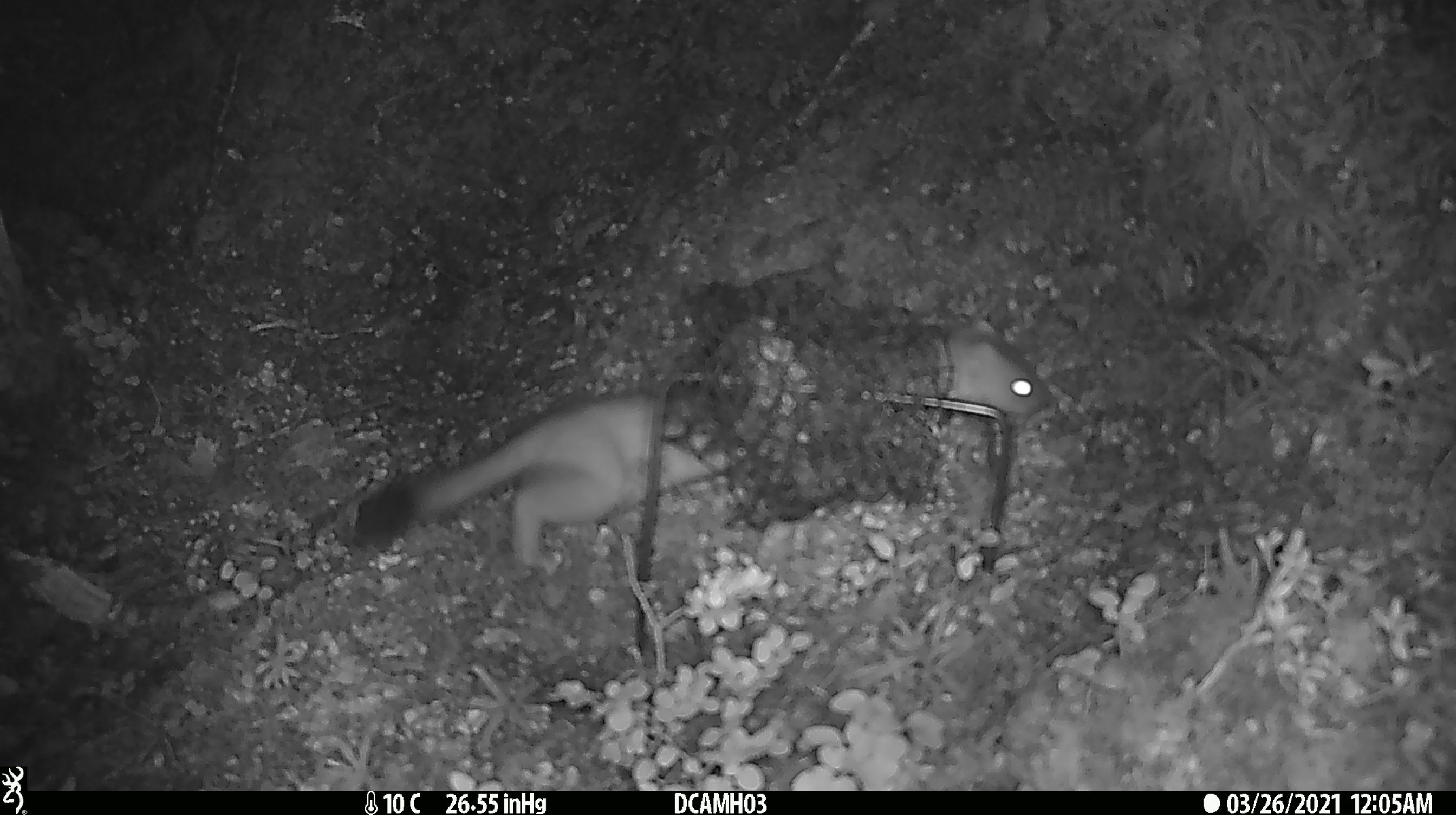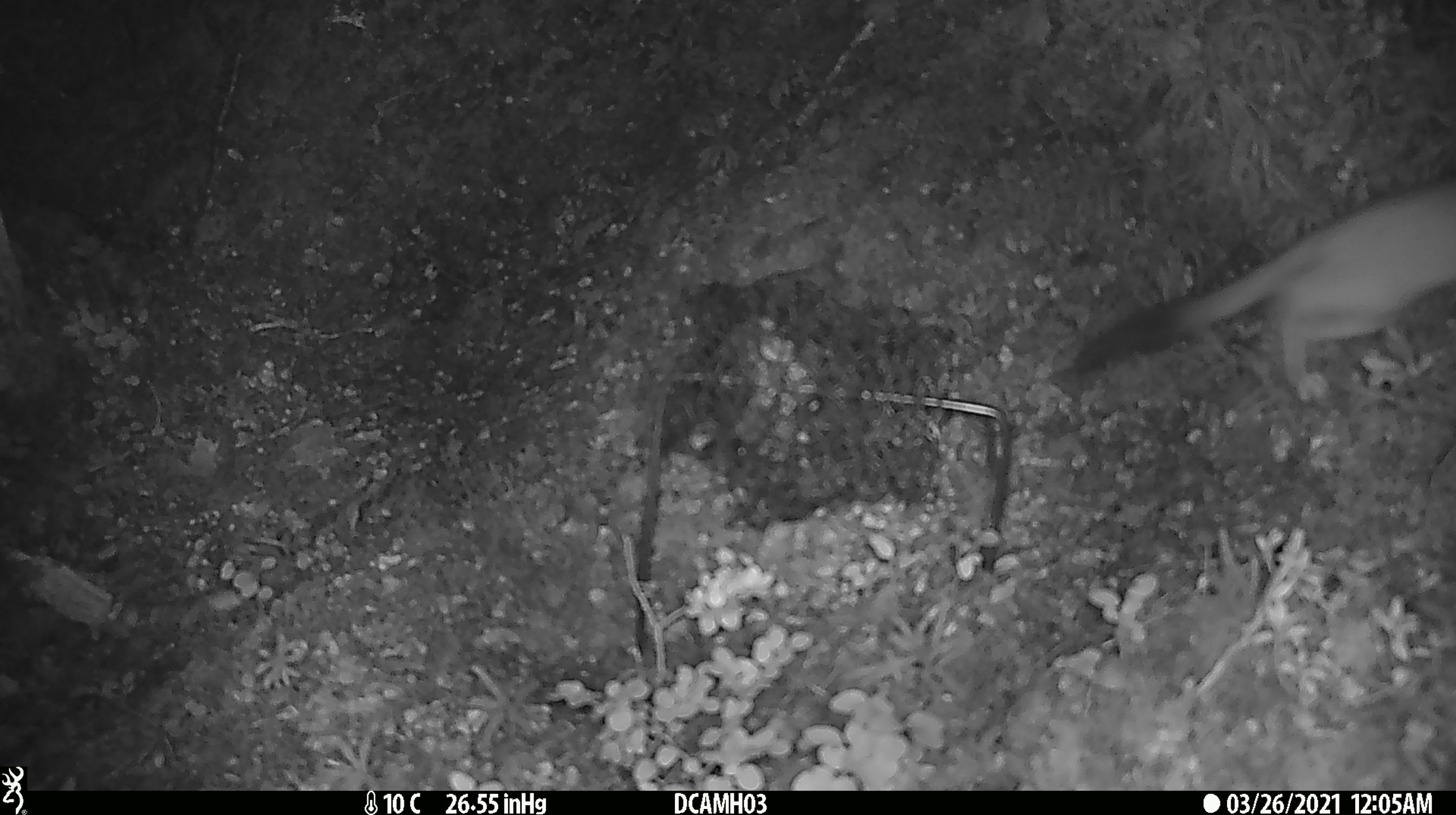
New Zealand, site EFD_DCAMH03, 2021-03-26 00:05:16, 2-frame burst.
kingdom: Animalia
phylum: Chordata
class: Mammalia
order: Carnivora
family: Mustelidae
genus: Mustela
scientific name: Mustela erminea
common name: stoat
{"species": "stoat (Mustela erminea)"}